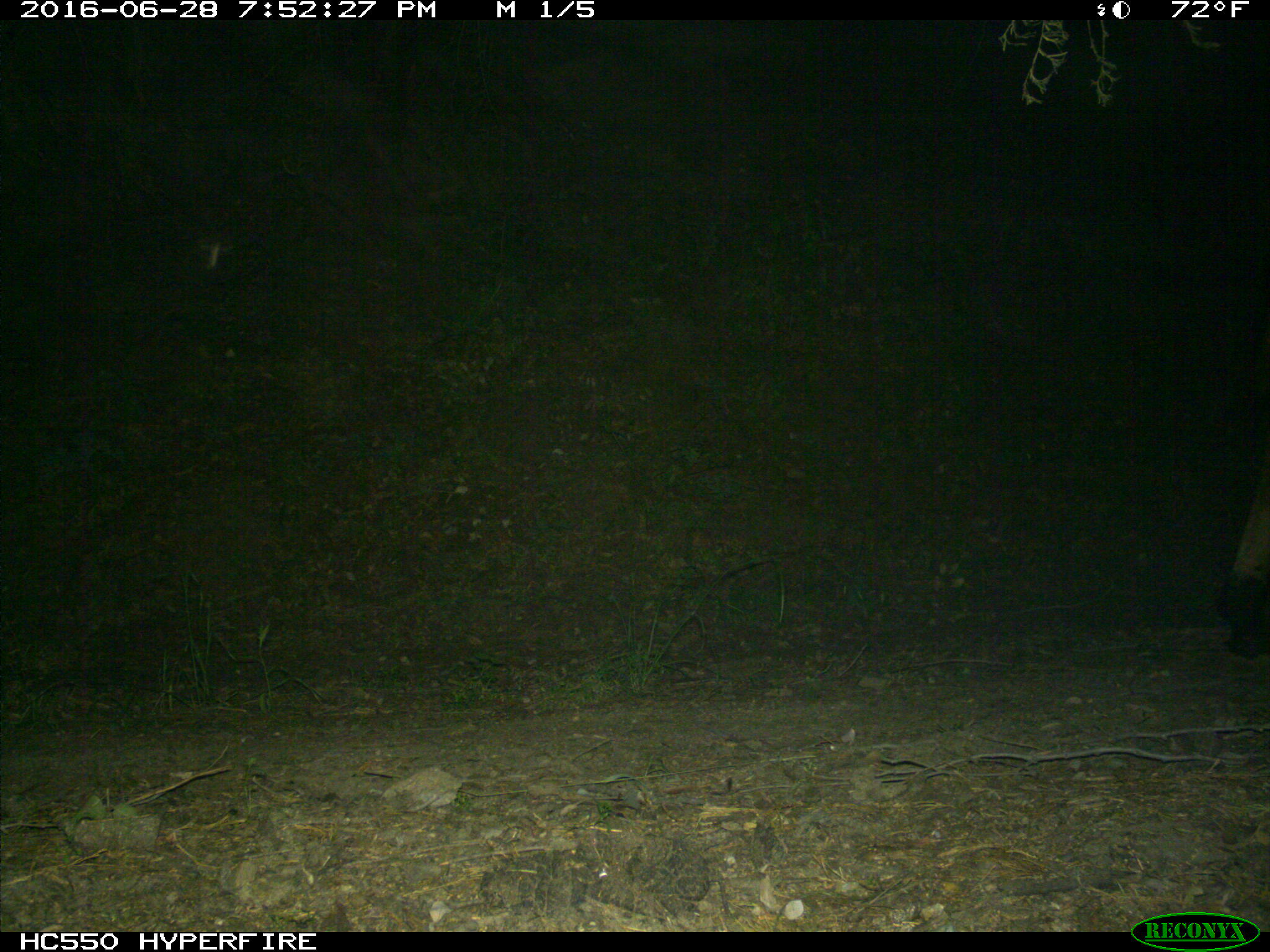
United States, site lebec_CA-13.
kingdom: Animalia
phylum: Chordata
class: Mammalia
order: Artiodactyla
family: Bovidae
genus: Bos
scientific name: Bos taurus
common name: domestic cow